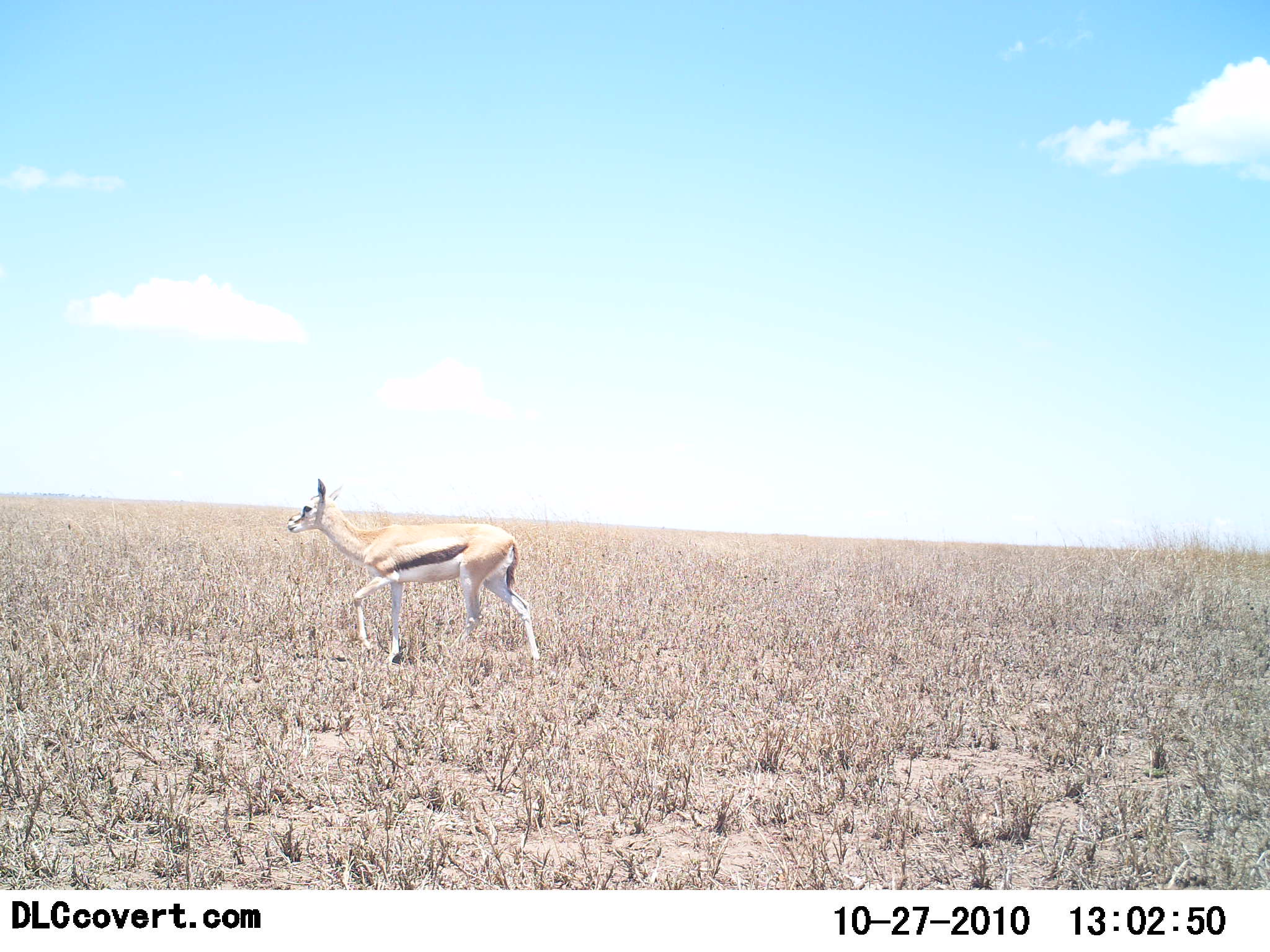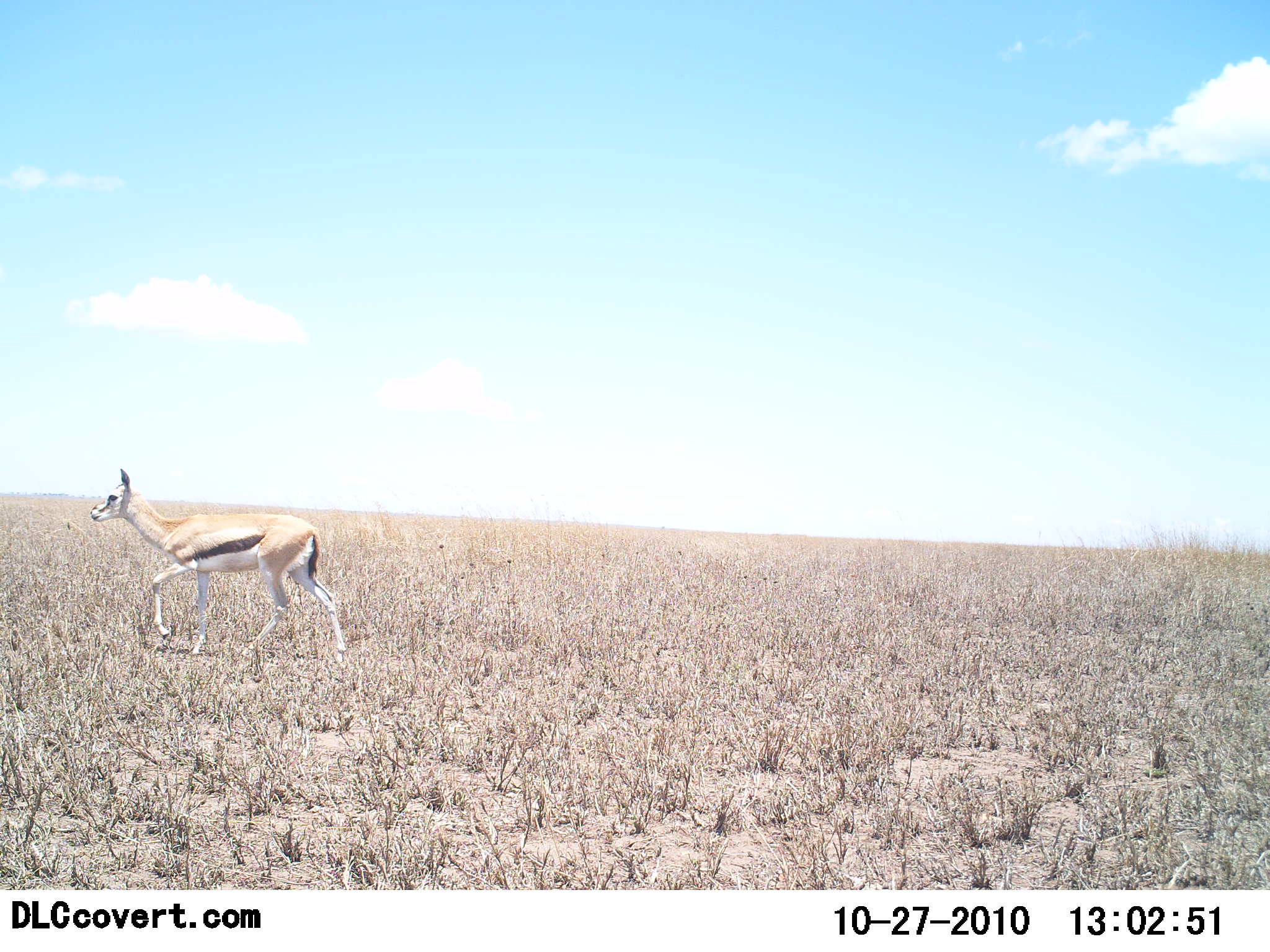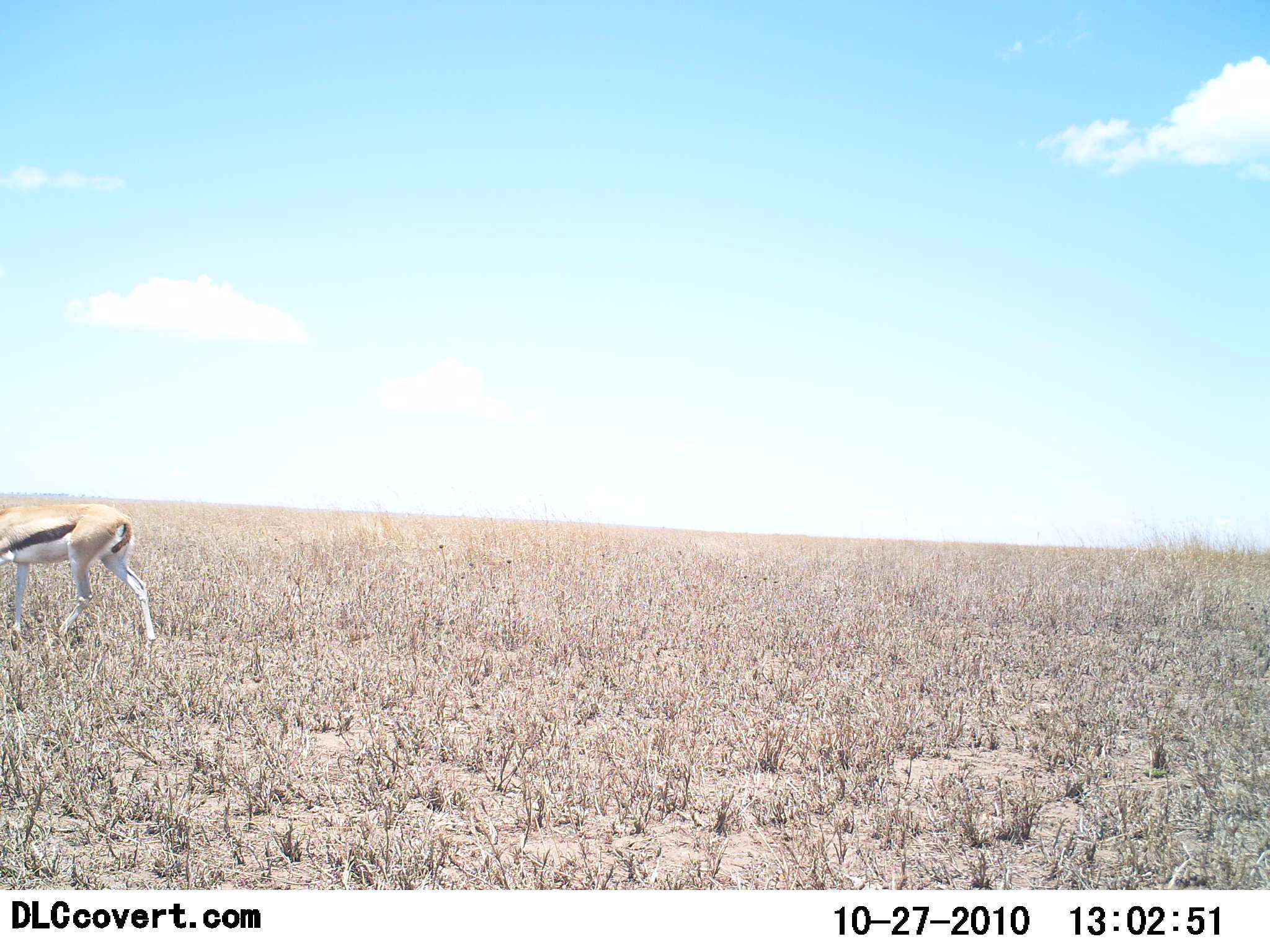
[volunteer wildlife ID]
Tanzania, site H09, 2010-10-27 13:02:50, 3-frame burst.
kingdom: Animalia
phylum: Chordata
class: Mammalia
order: Artiodactyla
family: Bovidae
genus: Eudorcas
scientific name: Eudorcas thomsonii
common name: thomson's gazelle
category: gazellethomsons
Gazellethomsons (thomson's gazelle) (Eudorcas thomsonii), count 1. Behavior (volunteer vote fractions): standing 7%, resting 0%, moving 100%, interacting 0%. Young present (vote fraction): 0%. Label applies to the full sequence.